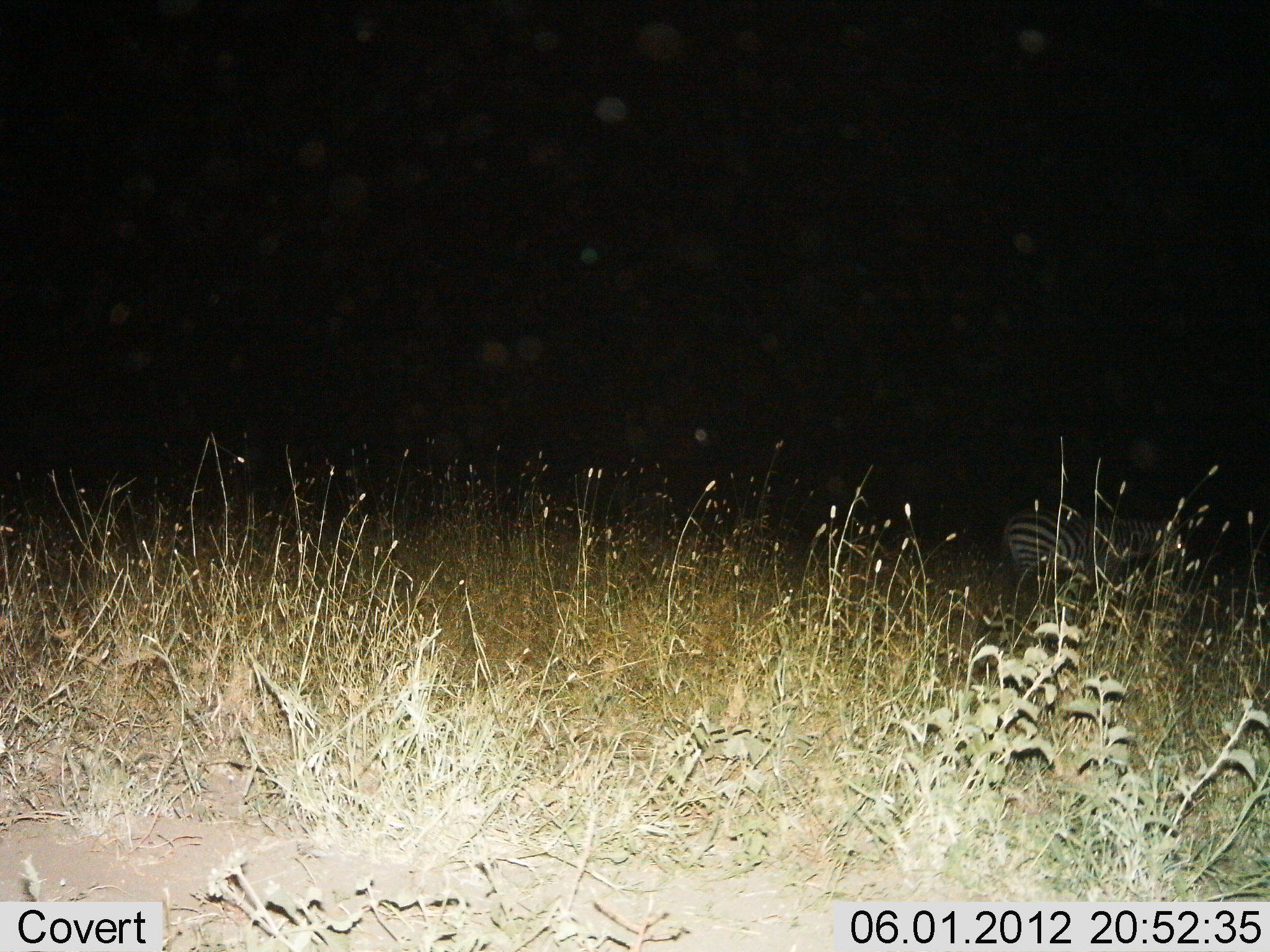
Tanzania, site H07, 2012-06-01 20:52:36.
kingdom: Animalia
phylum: Chordata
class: Mammalia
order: Perissodactyla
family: Equidae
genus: Equus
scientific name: Equus quagga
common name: plains zebra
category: zebra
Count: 1.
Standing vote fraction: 60%.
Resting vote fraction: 0%.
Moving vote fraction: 10%.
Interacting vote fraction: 0%.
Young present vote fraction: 0%.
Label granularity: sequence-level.